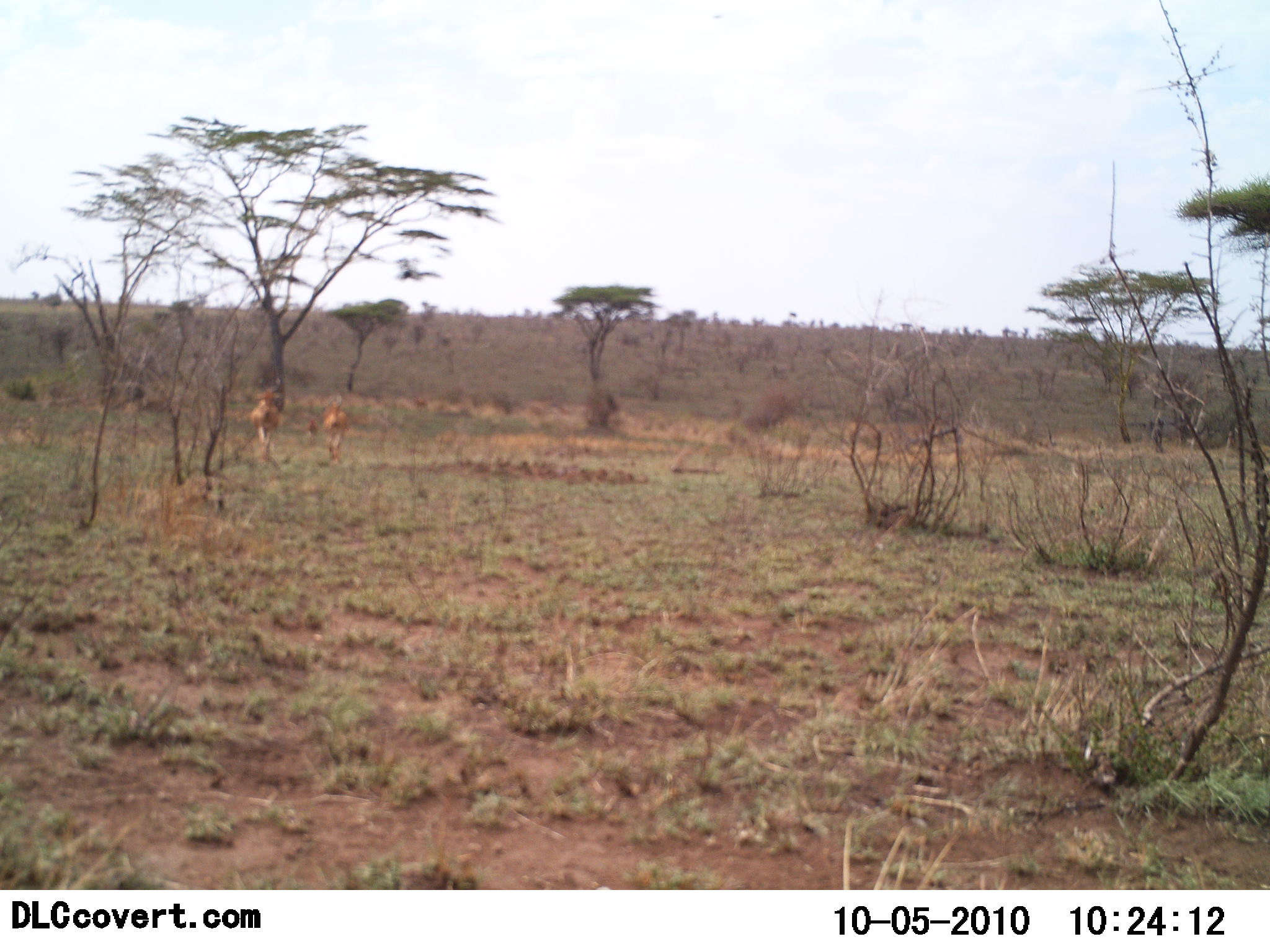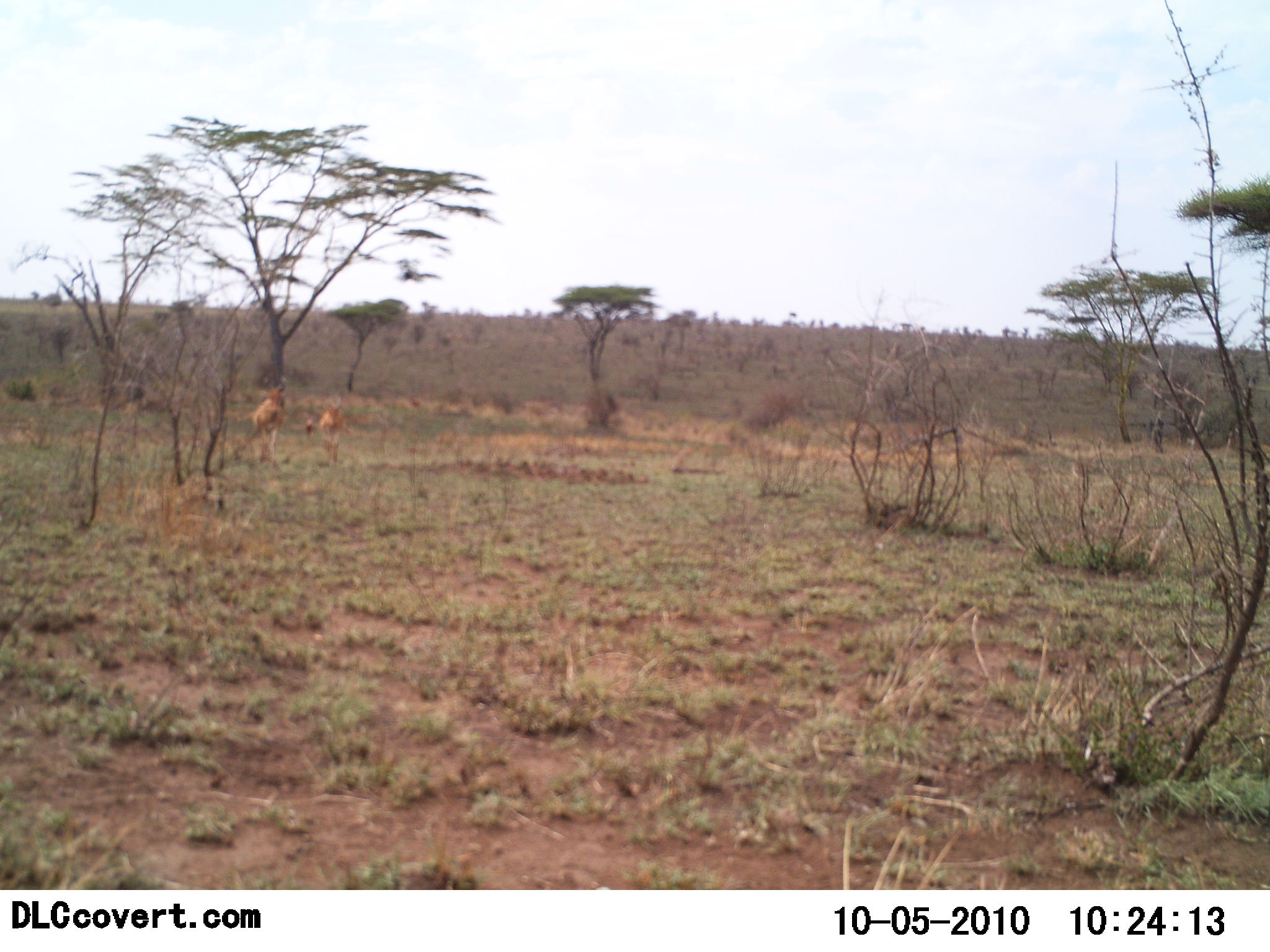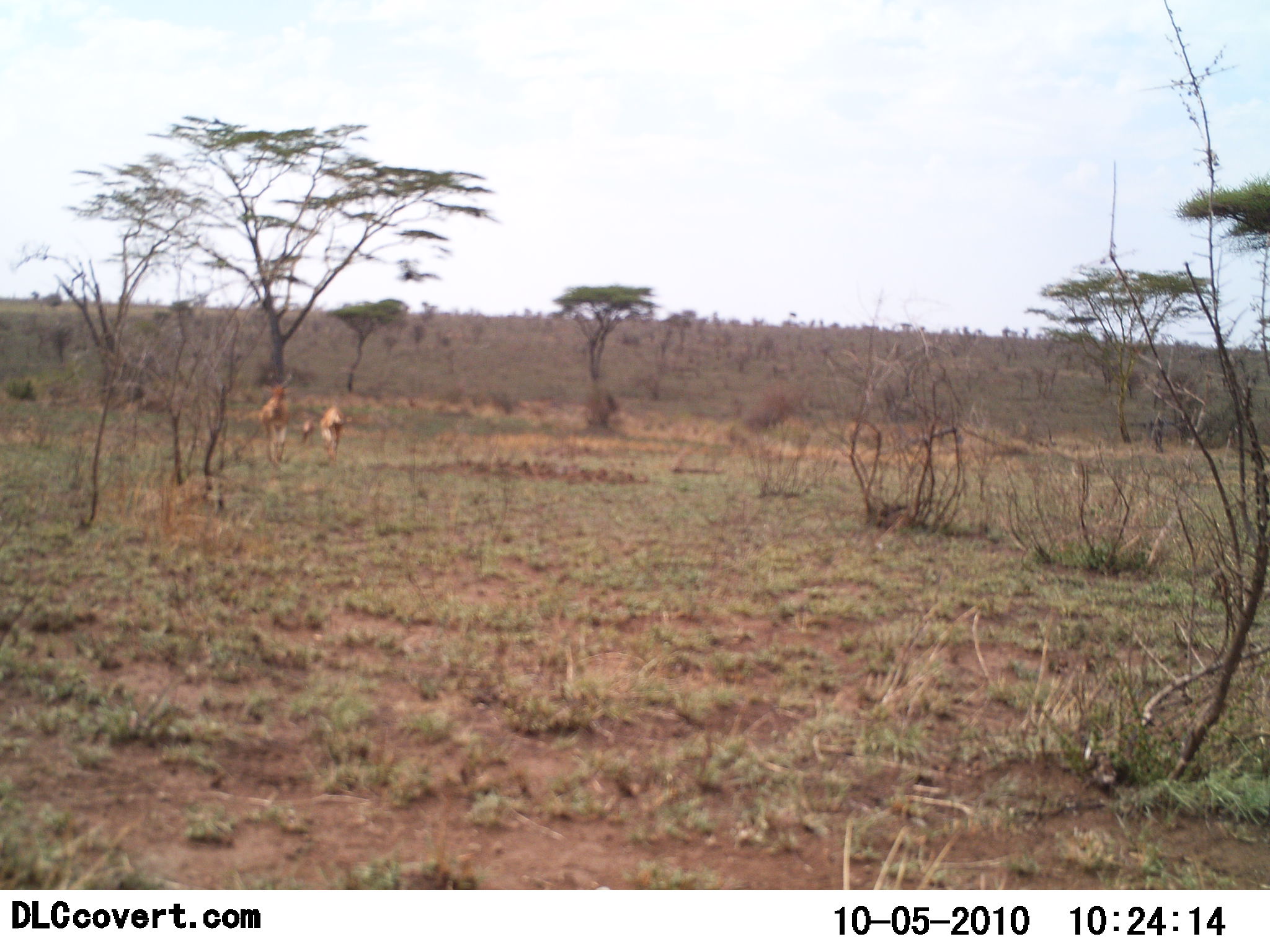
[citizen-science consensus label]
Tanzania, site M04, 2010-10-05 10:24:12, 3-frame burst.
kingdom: Animalia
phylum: Chordata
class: Mammalia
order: Artiodactyla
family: Bovidae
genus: Alcelaphus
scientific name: Alcelaphus buselaphus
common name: hartebeest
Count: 2.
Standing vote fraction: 20%.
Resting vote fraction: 0%.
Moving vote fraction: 93%.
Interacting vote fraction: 0%.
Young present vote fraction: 20%.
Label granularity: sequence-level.